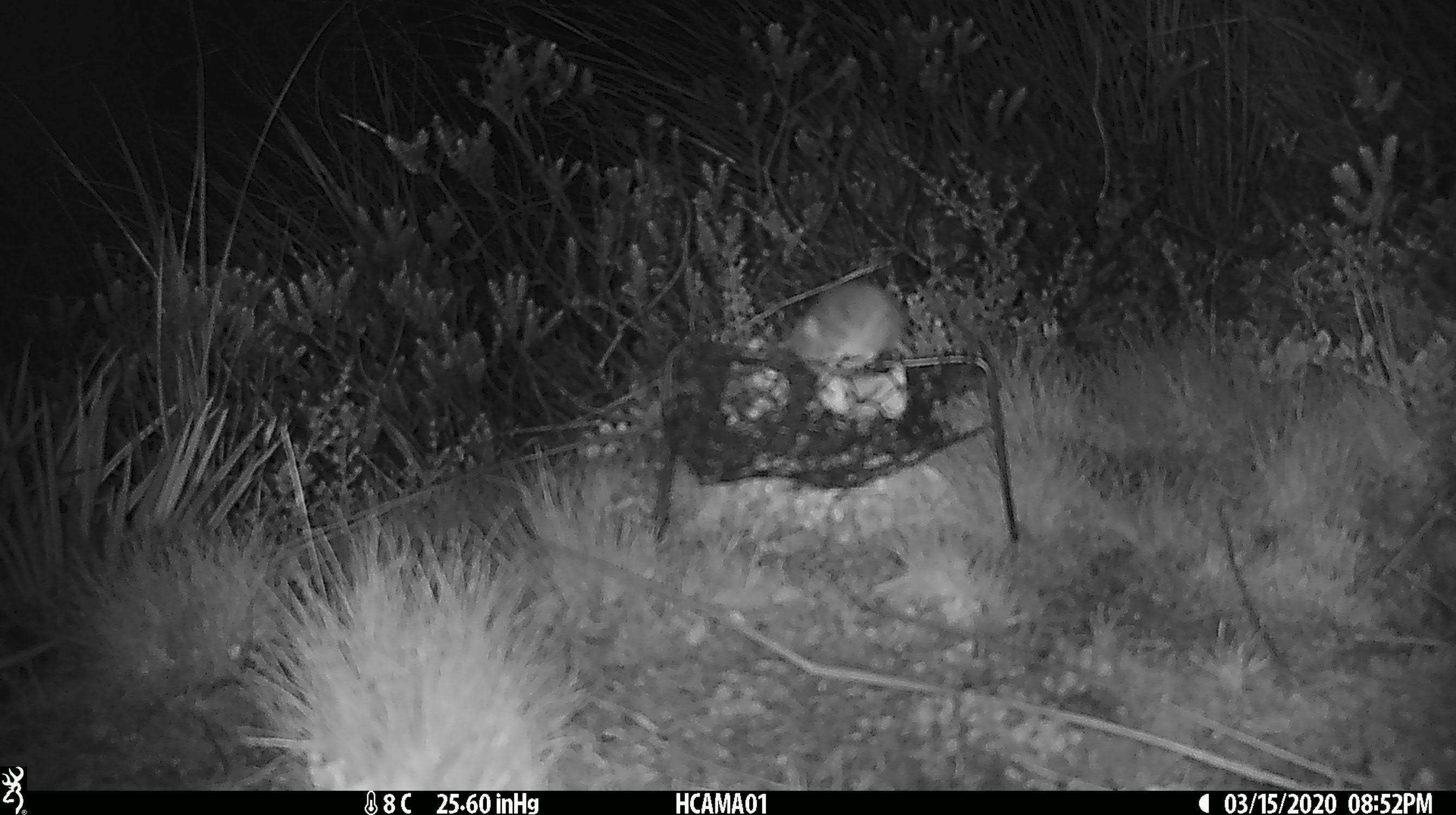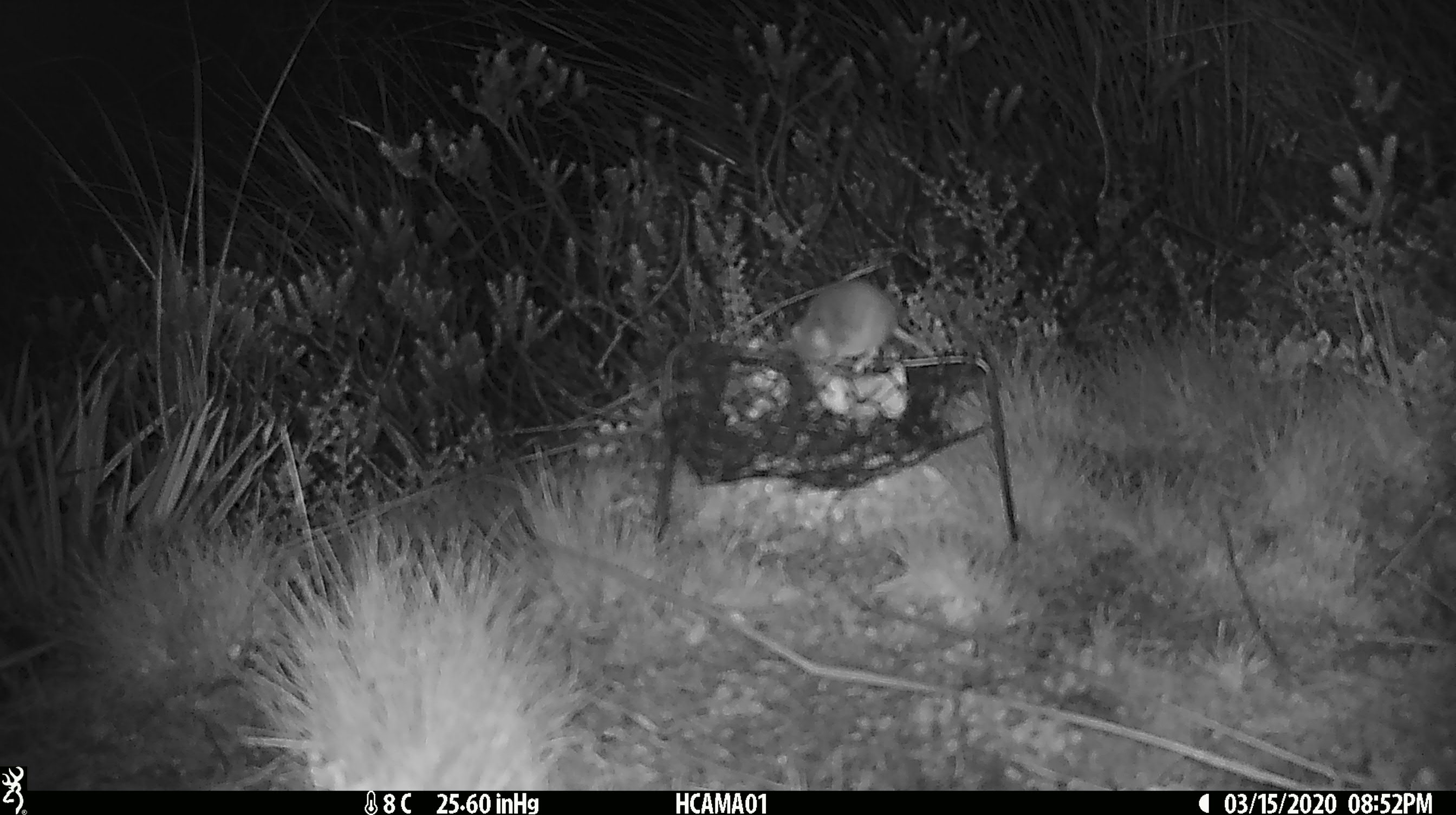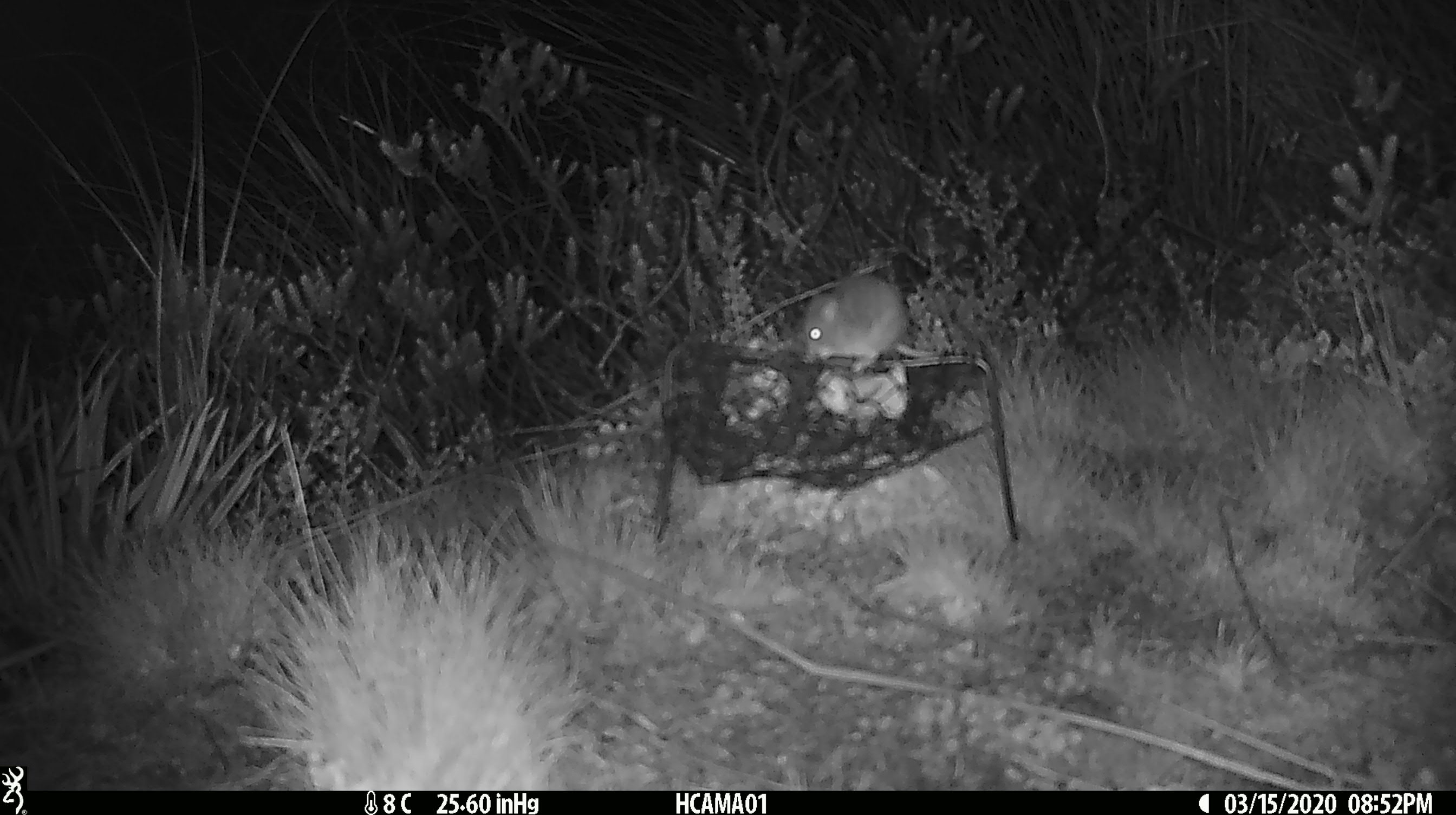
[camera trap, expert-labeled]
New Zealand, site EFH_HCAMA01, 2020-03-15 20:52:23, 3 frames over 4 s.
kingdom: Animalia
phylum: Chordata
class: Mammalia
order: Rodentia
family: Muridae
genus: Mus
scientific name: Mus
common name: mouse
Mouse (Mus).